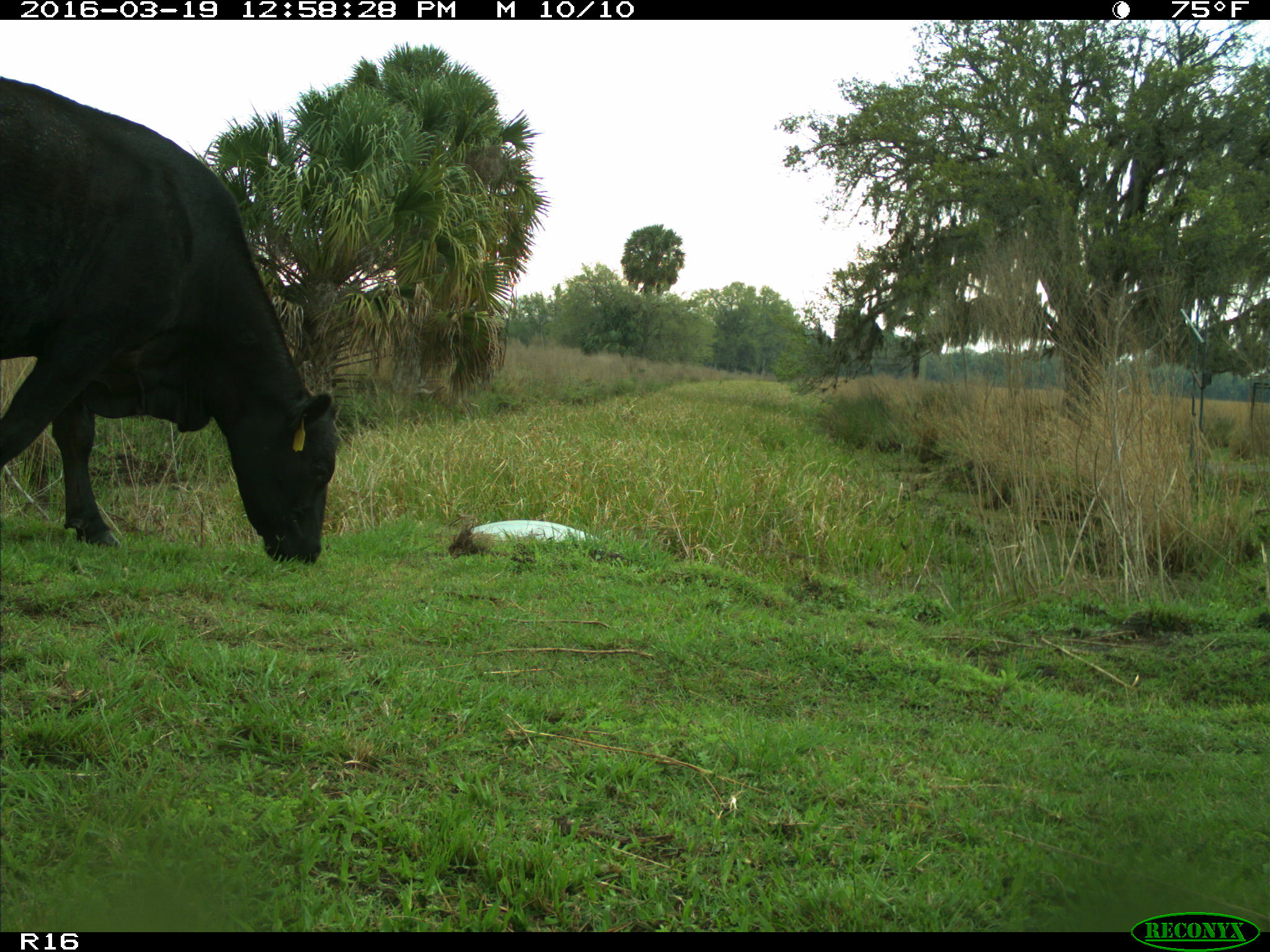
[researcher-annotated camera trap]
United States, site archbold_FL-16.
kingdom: Animalia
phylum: Chordata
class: Mammalia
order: Artiodactyla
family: Bovidae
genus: Bos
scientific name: Bos taurus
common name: domestic cow